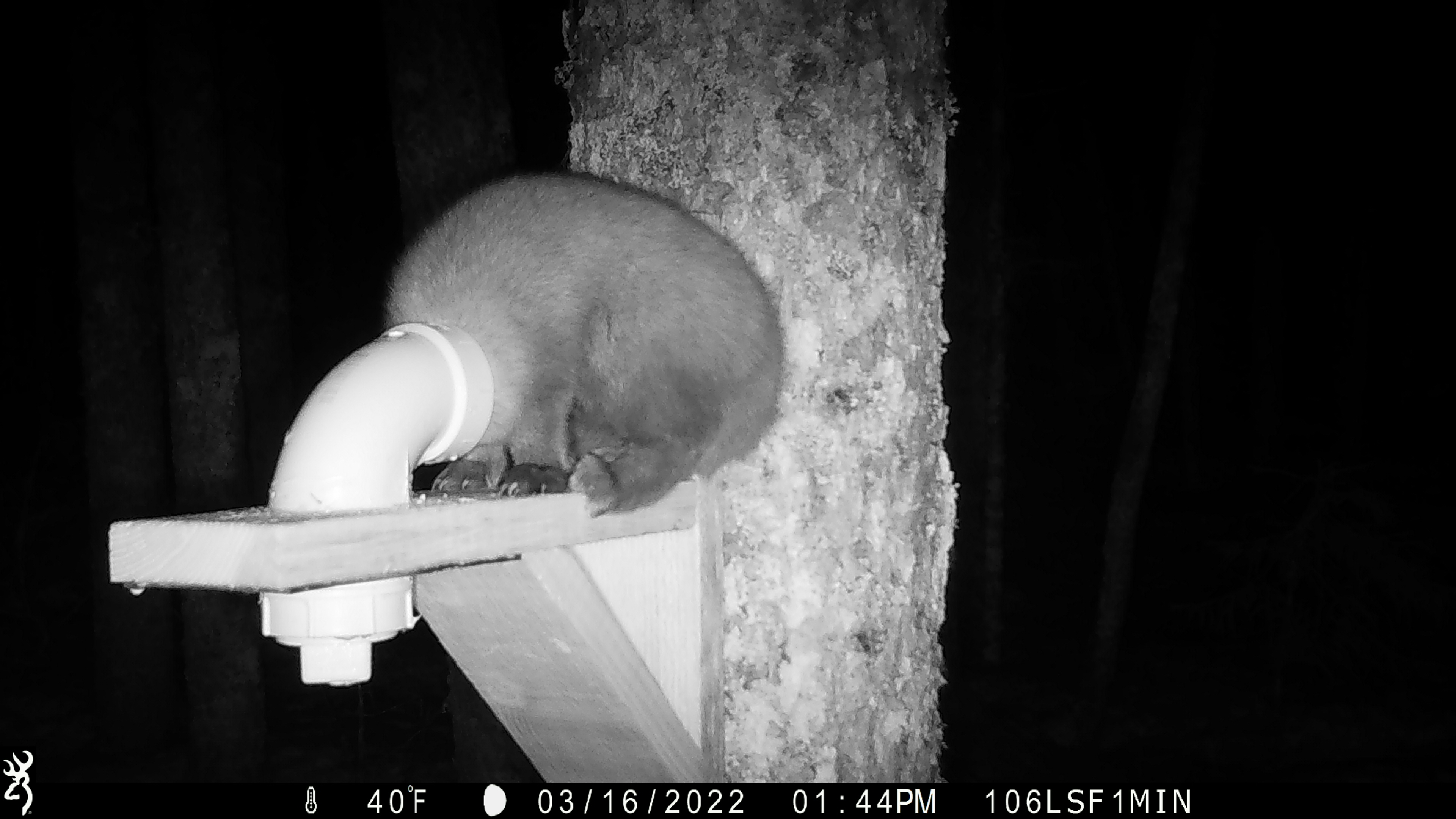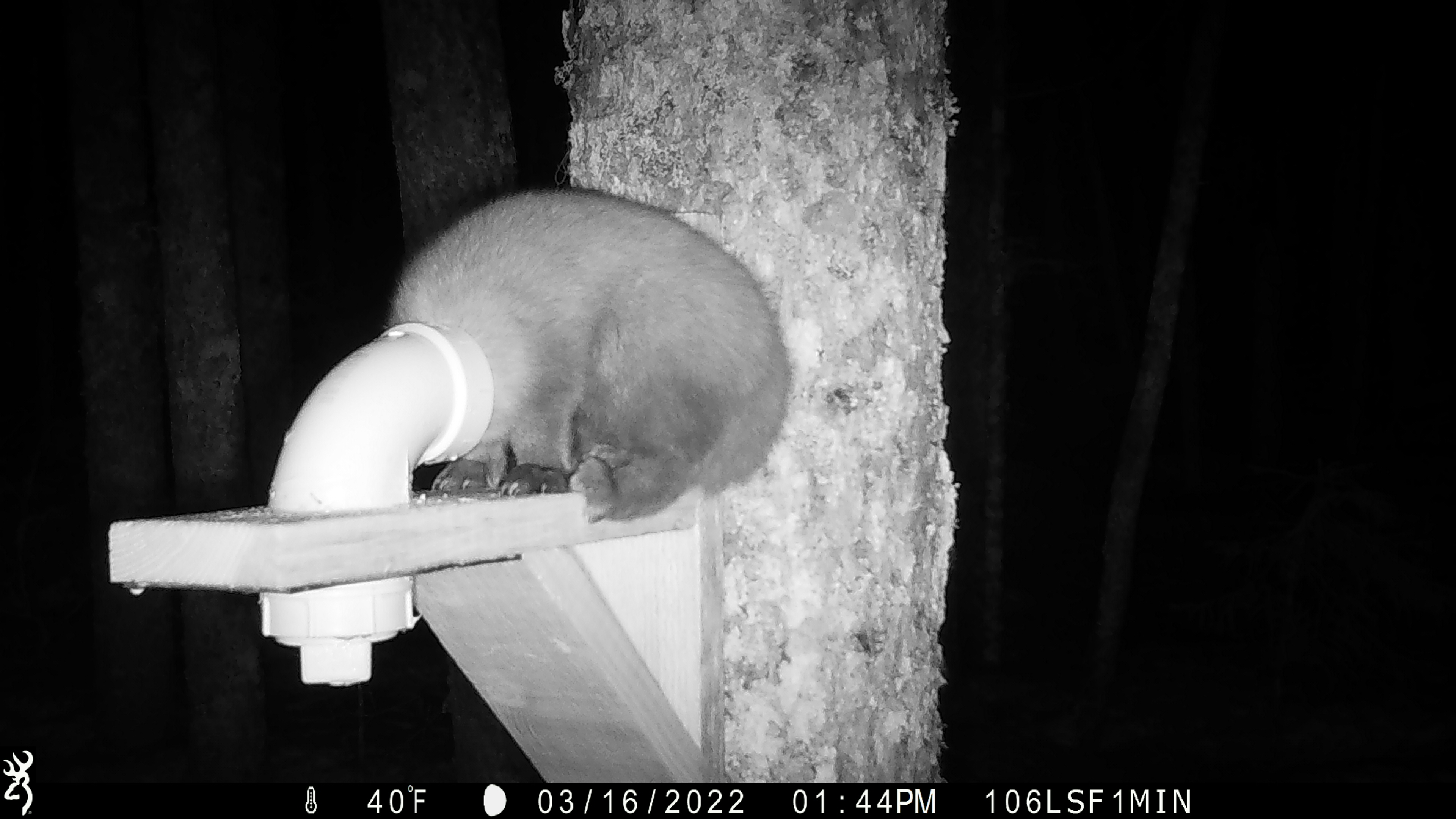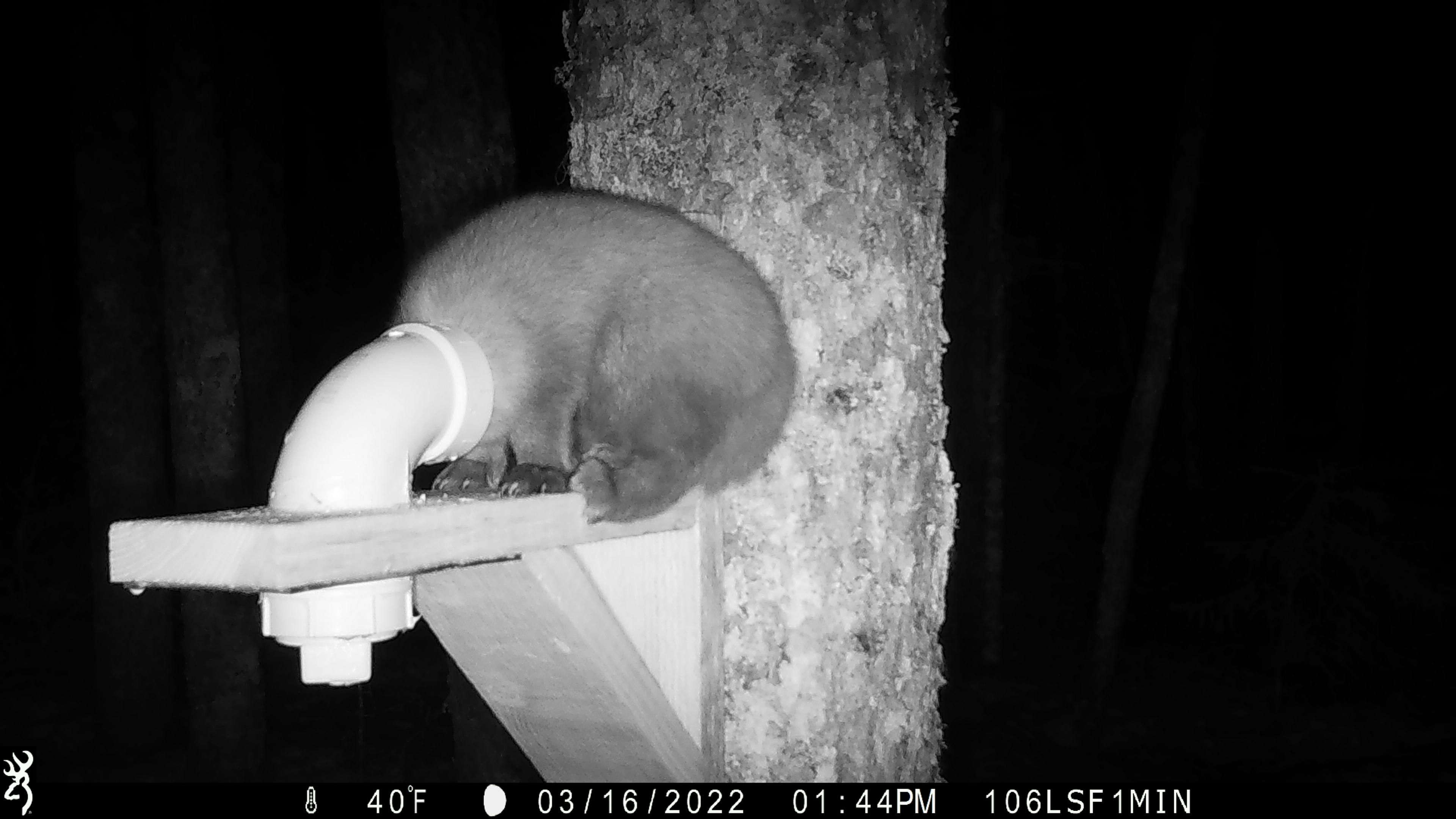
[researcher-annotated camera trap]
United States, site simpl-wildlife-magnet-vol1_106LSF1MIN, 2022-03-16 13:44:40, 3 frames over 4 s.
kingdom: Animalia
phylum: Chordata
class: Mammalia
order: Carnivora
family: Mustelidae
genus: Martes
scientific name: Martes americana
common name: american marten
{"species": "american marten (Martes americana)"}